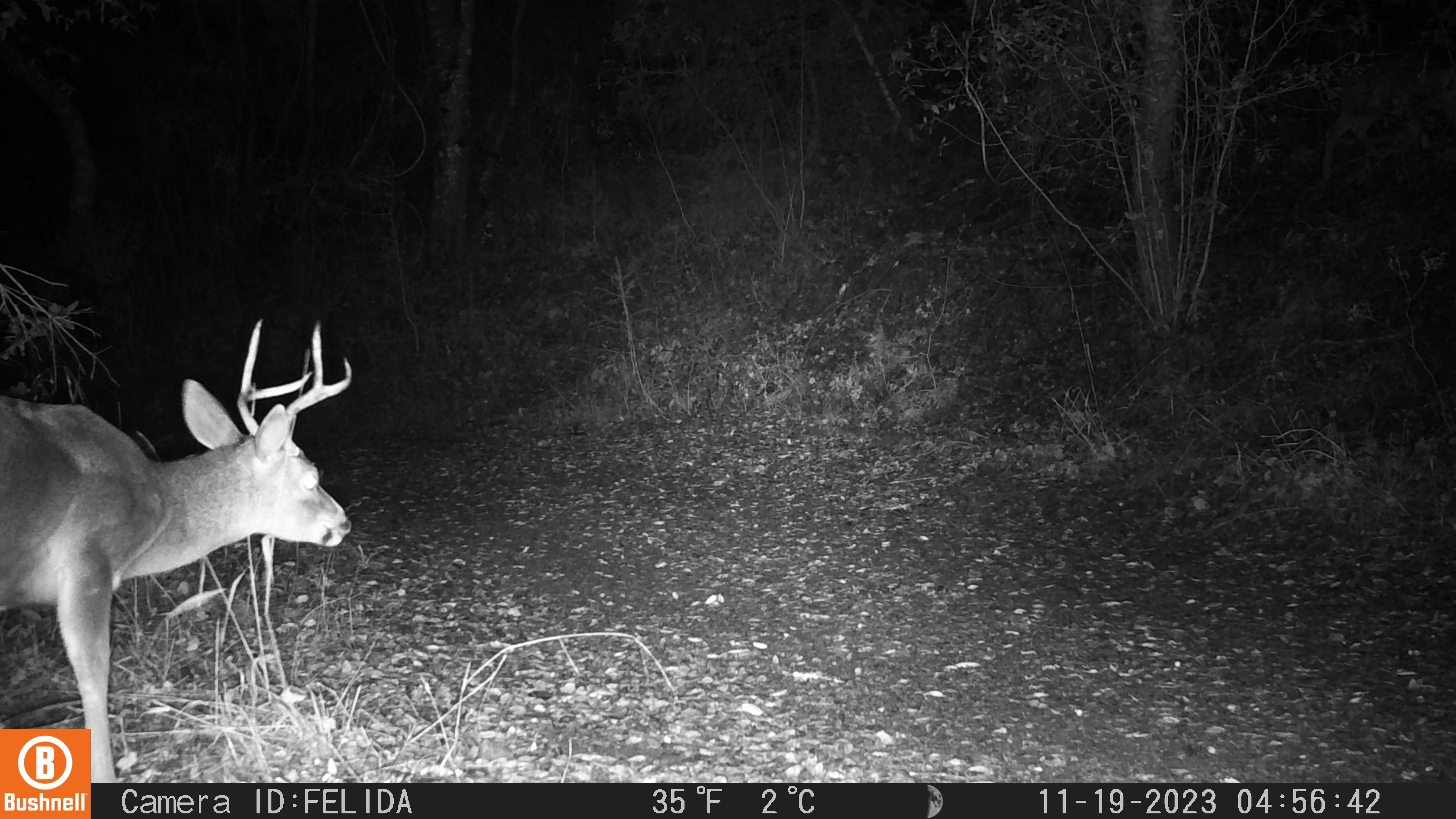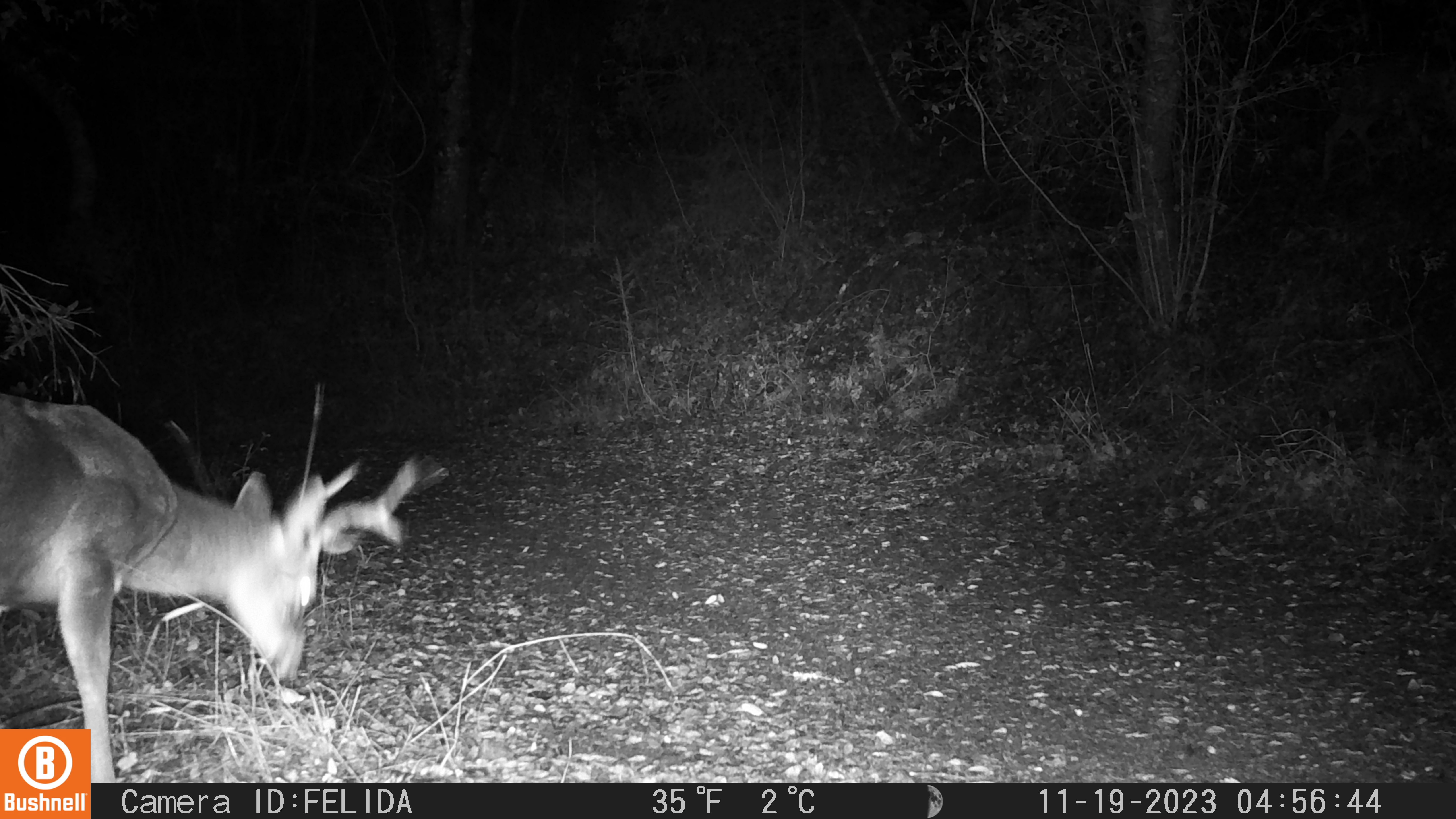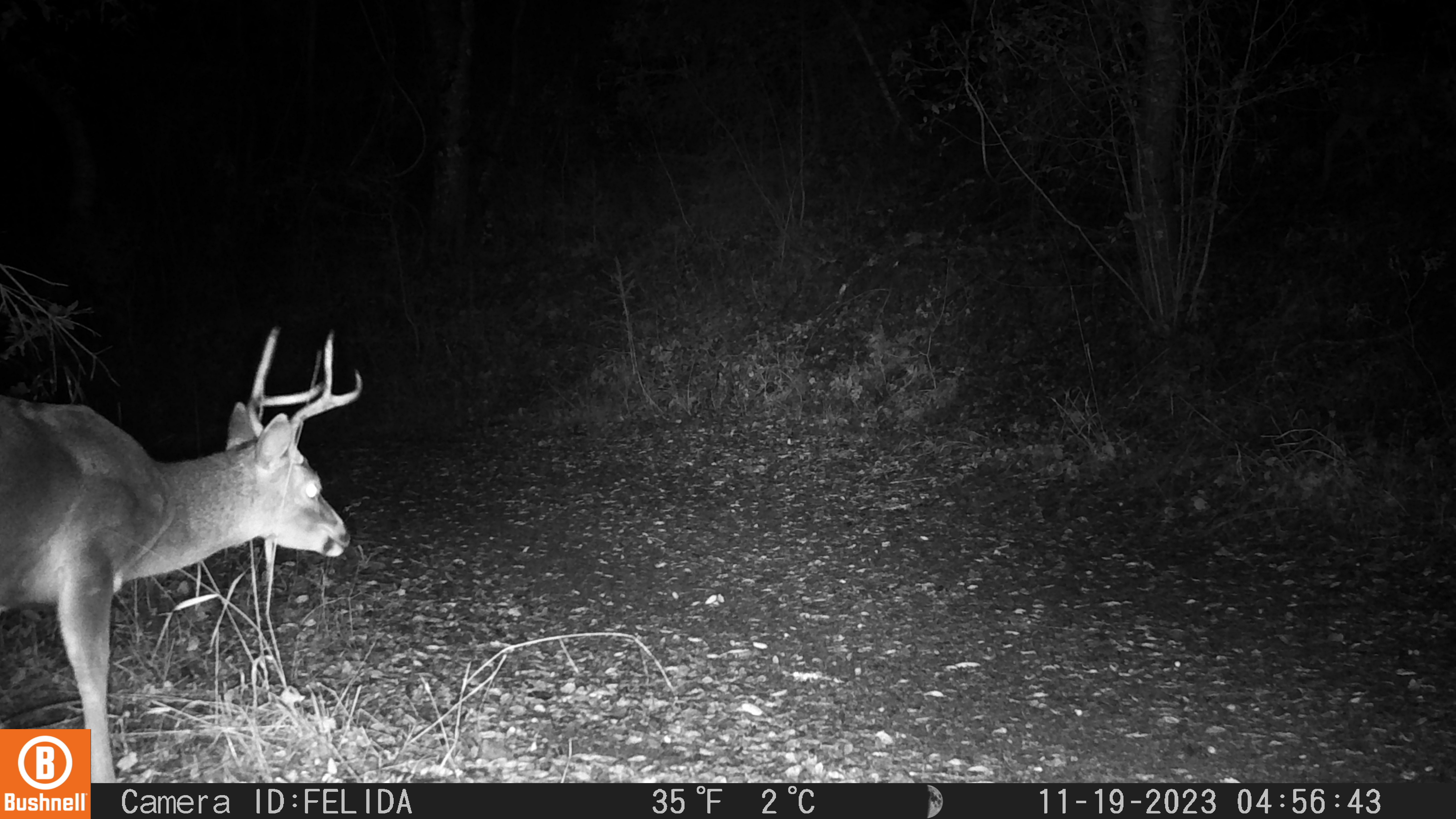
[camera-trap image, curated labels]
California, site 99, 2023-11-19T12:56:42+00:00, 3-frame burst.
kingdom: Animalia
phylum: Chordata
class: Mammalia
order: Artiodactyla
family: Cervidae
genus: Odocoileus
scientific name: Odocoileus hemionus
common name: mule deer